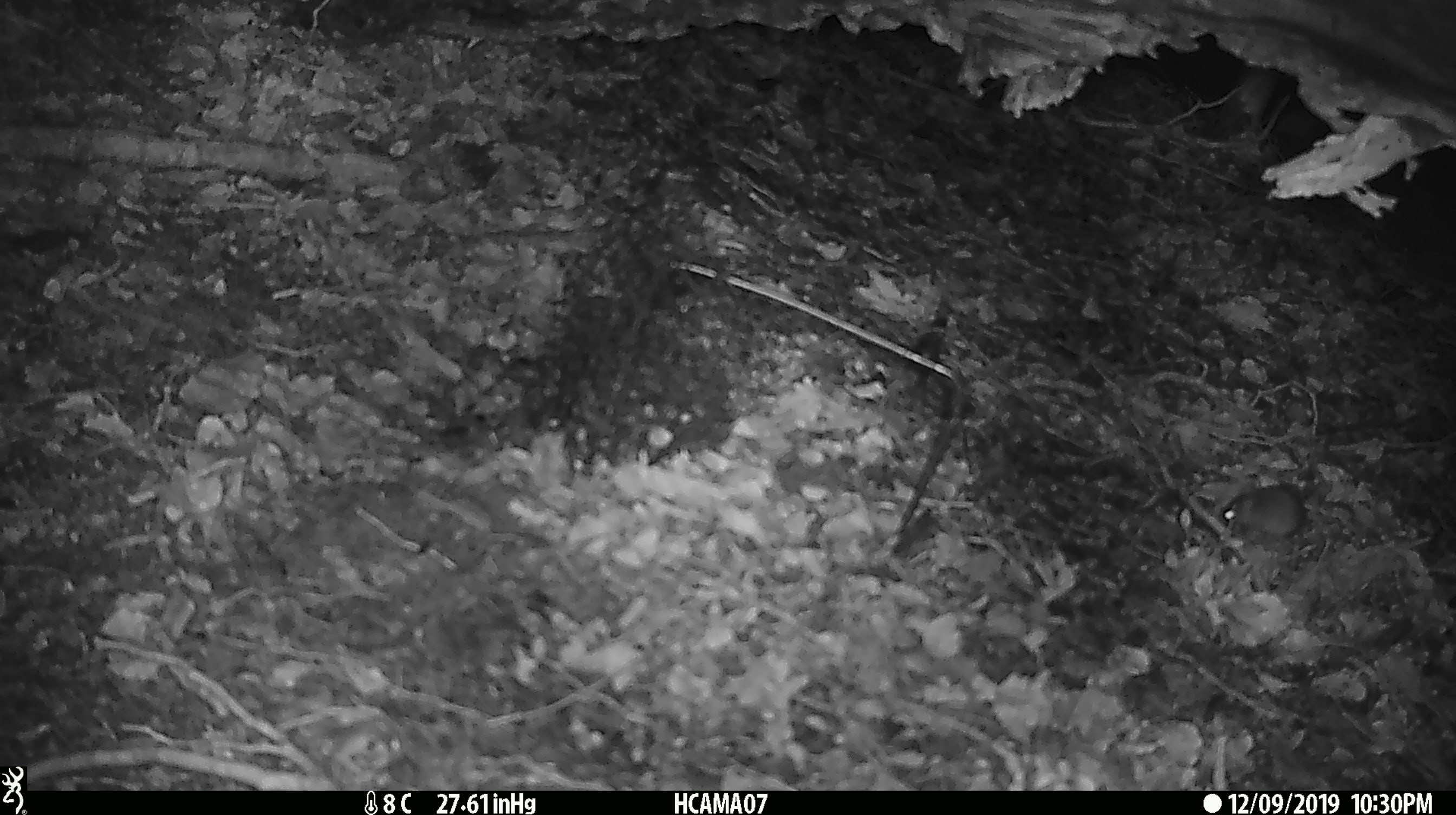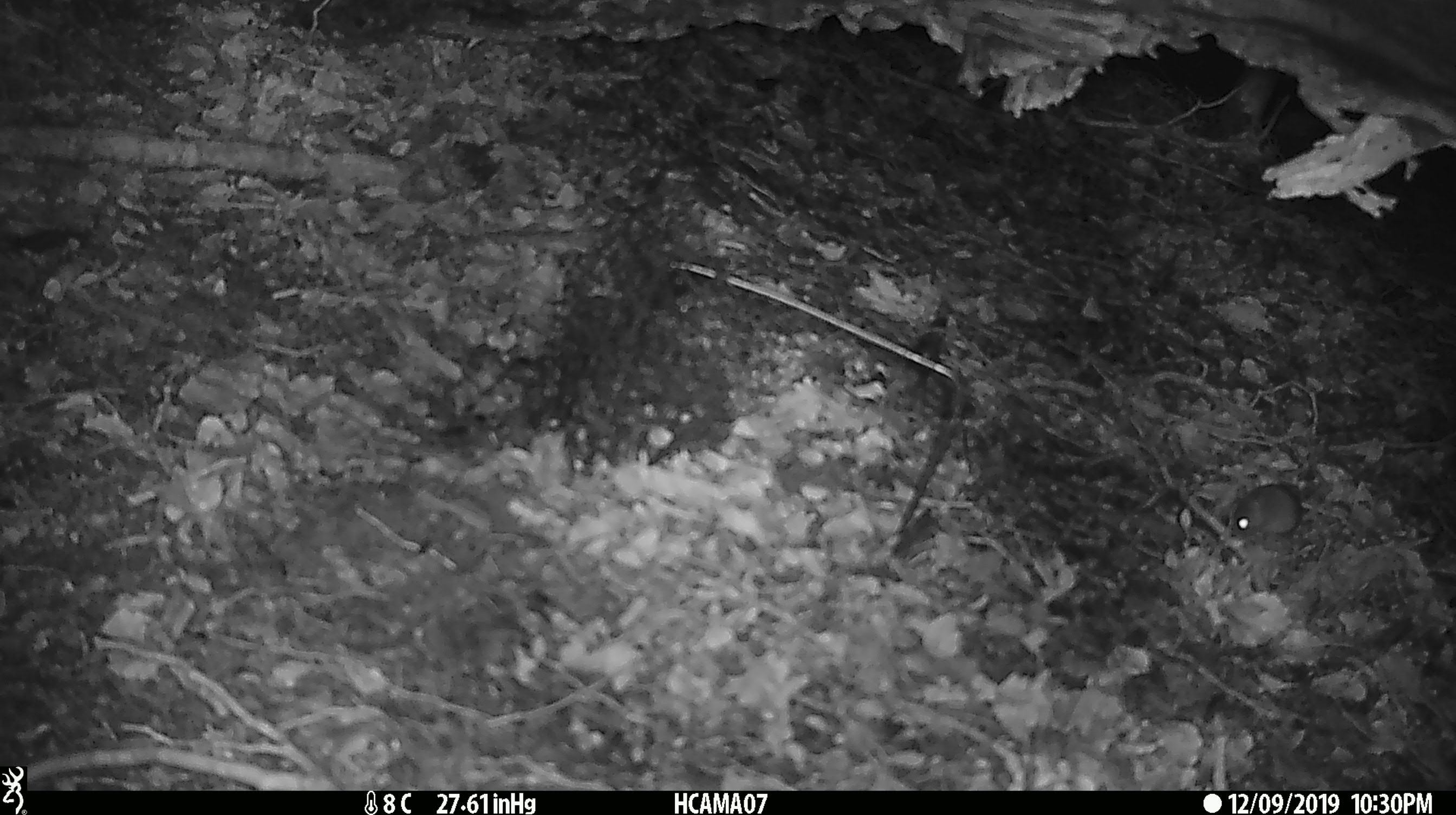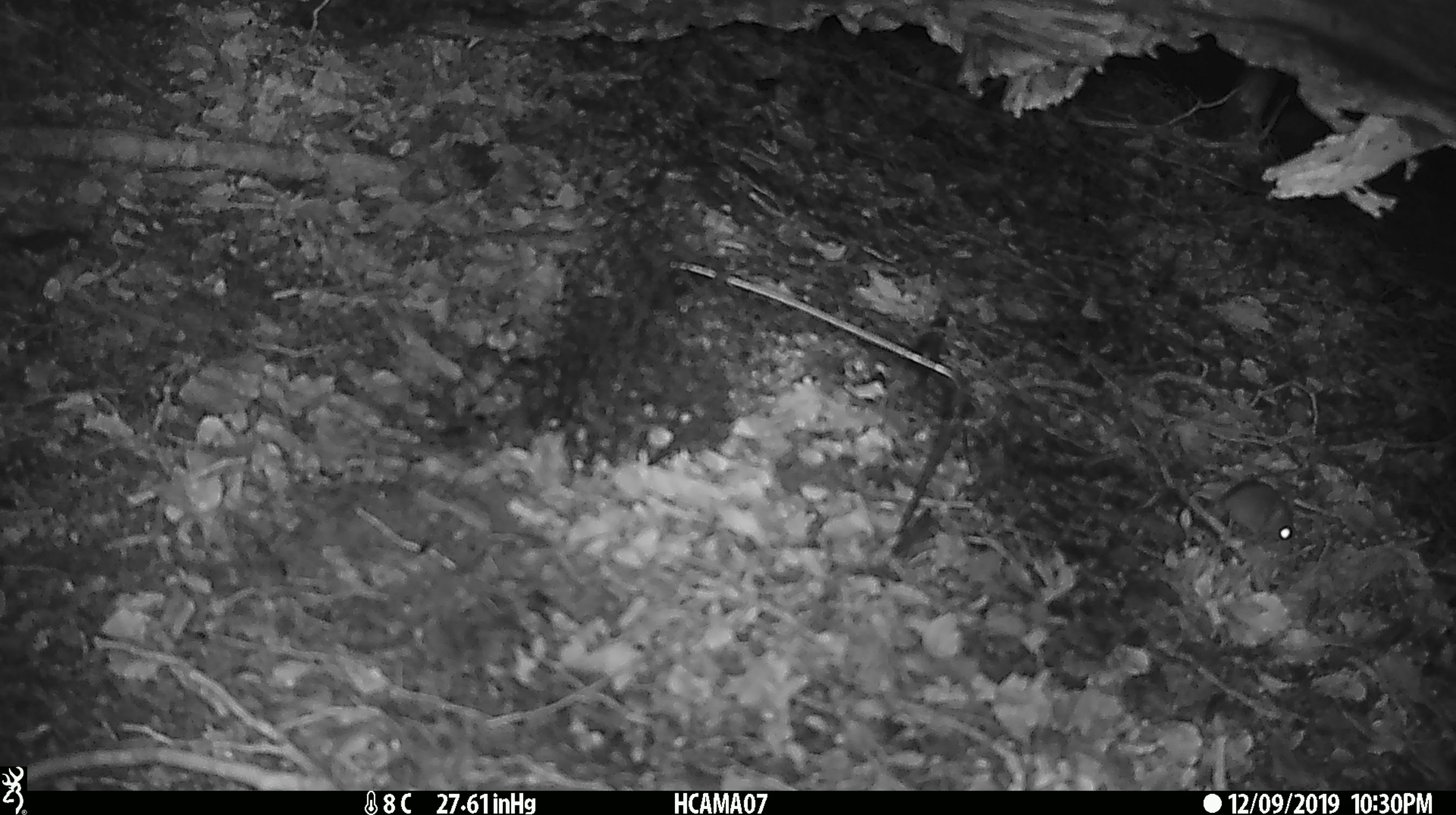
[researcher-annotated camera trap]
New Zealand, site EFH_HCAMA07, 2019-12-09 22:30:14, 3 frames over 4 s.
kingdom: Animalia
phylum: Chordata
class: Mammalia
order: Rodentia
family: Muridae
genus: Mus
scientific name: Mus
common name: mouse